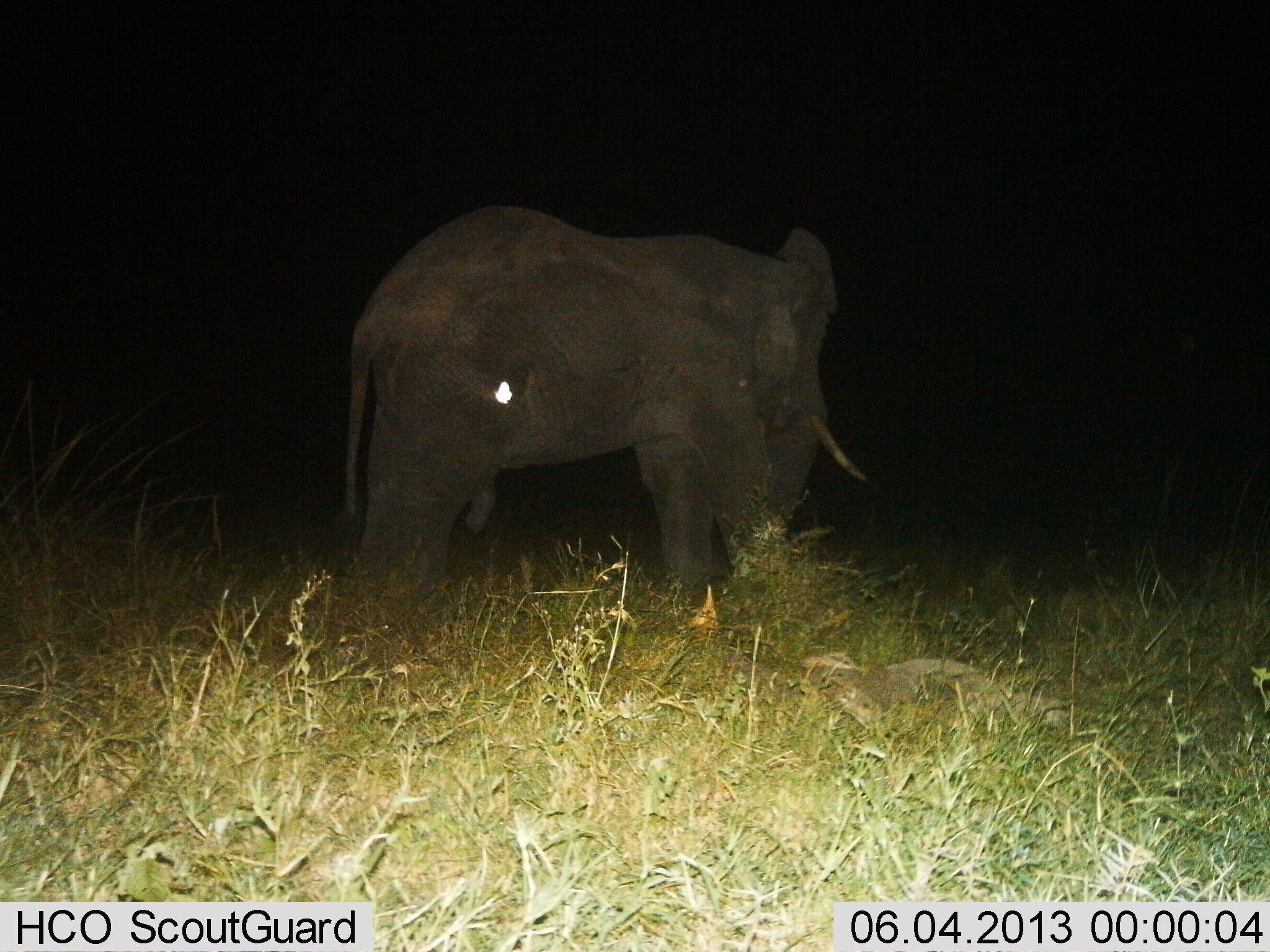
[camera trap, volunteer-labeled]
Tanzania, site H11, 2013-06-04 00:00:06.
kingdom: Animalia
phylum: Chordata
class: Mammalia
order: Proboscidea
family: Elephantidae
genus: Loxodonta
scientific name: Loxodonta africana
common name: african bush elephant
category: elephant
Elephant (african bush elephant) (Loxodonta africana), count 1. Behavior (volunteer vote fractions): standing 76%, resting 6%, moving 24%, interacting 0%. Young present (vote fraction): 6%. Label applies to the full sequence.